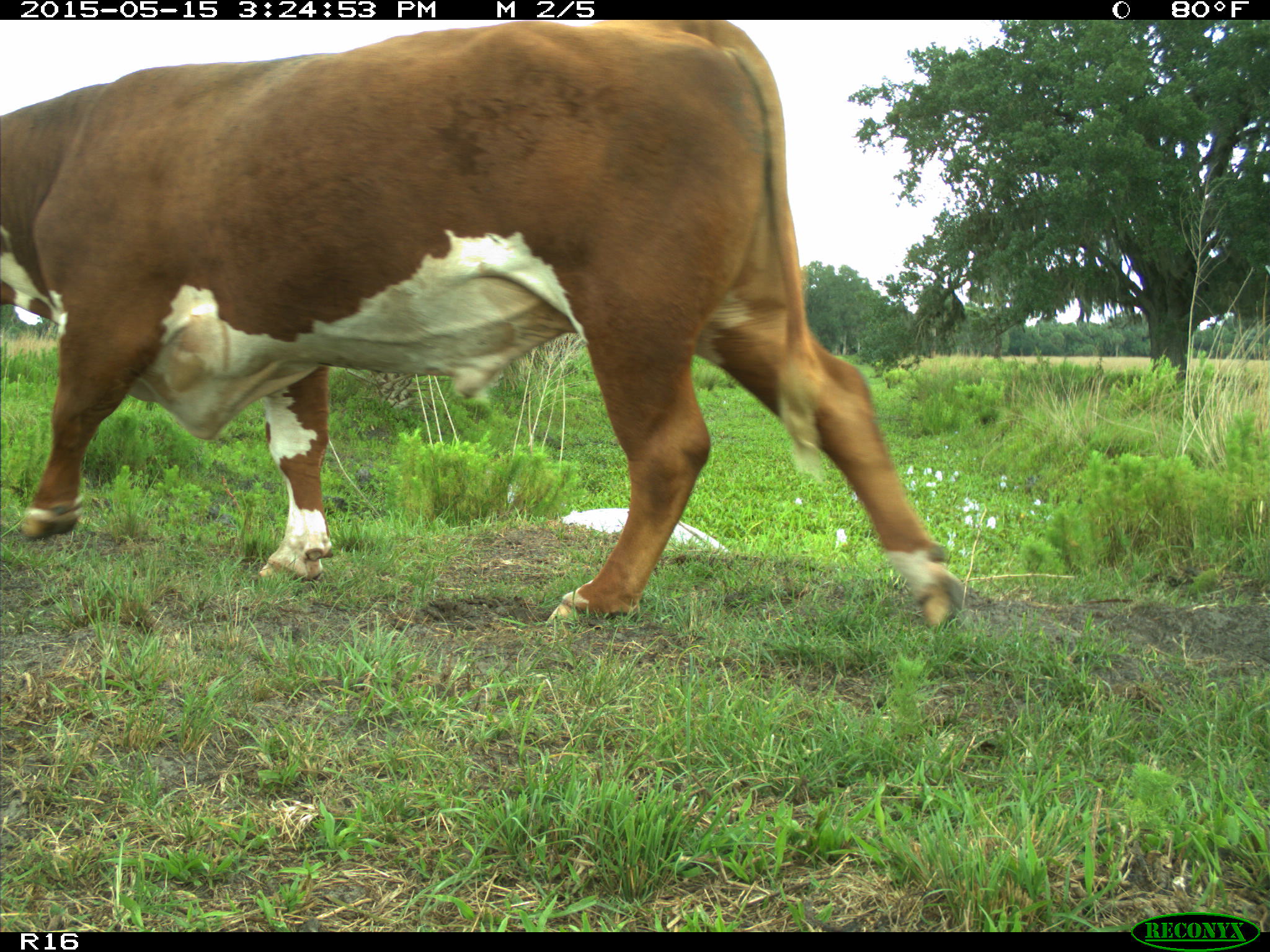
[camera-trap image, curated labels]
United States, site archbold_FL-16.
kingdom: Animalia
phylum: Chordata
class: Mammalia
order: Artiodactyla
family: Bovidae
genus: Bos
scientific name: Bos taurus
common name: domestic cow